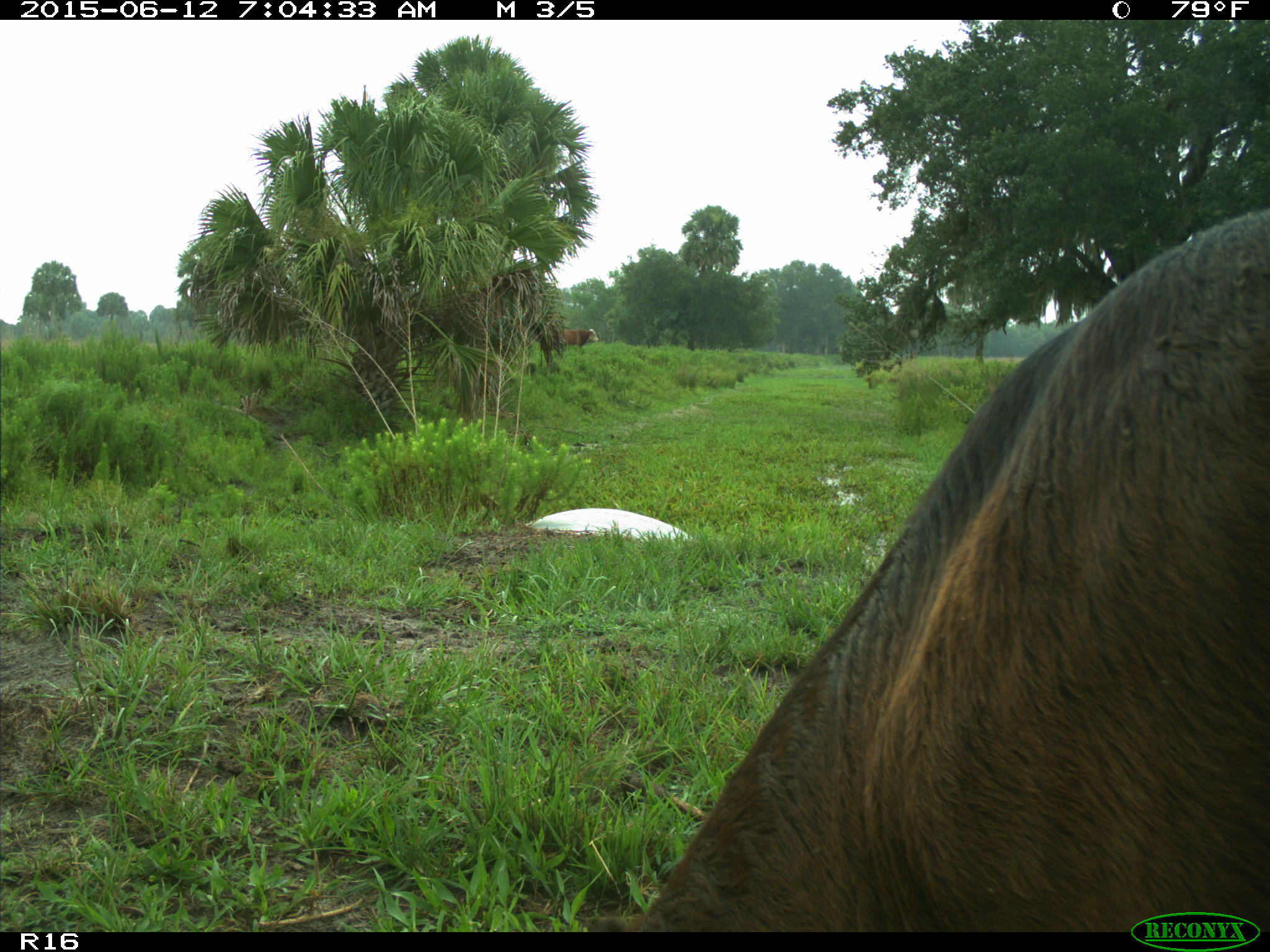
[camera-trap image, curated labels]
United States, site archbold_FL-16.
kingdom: Animalia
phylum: Chordata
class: Mammalia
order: Artiodactyla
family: Bovidae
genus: Bos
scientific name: Bos taurus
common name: domestic cow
Bos taurus (domestic cow).